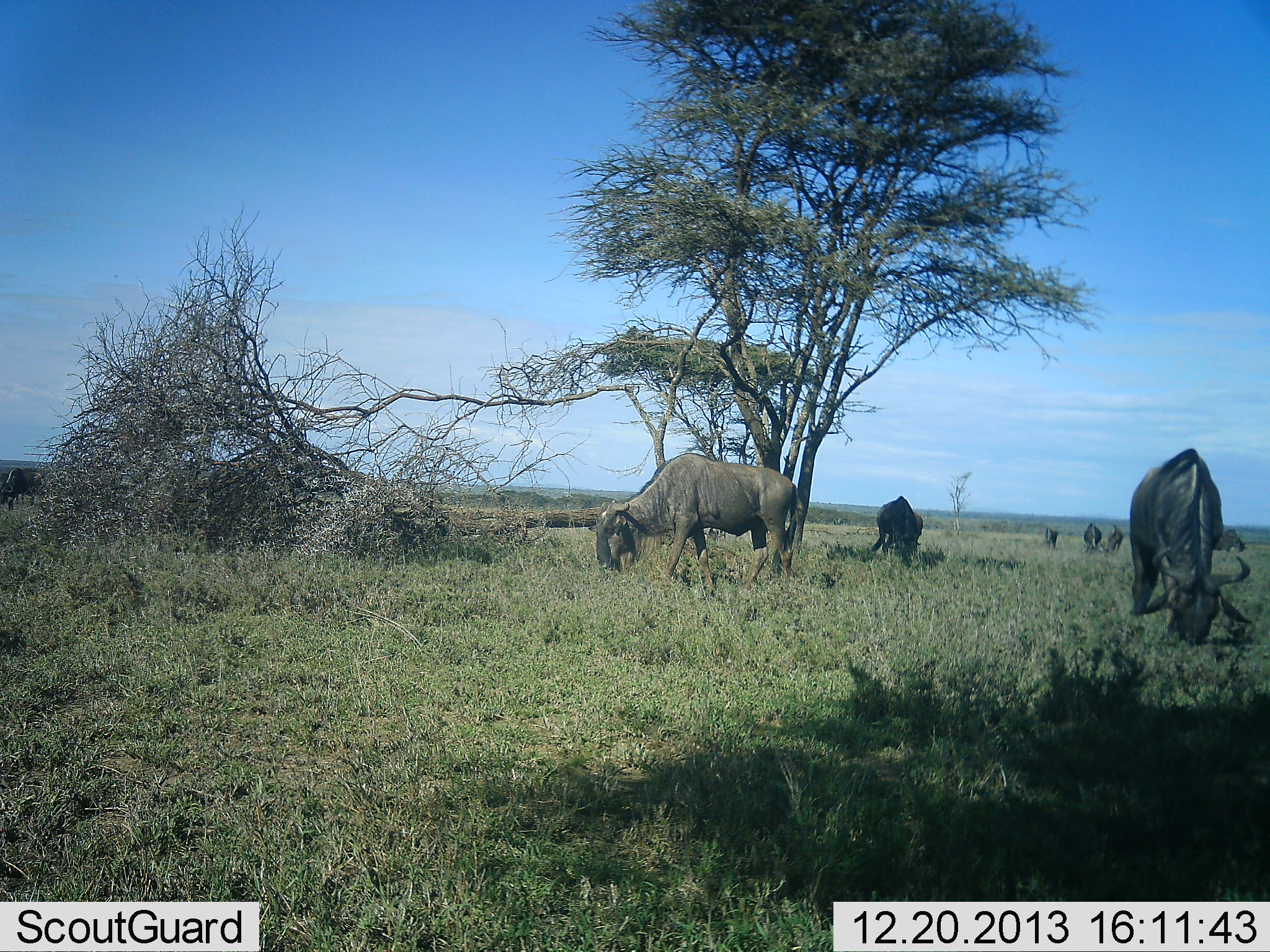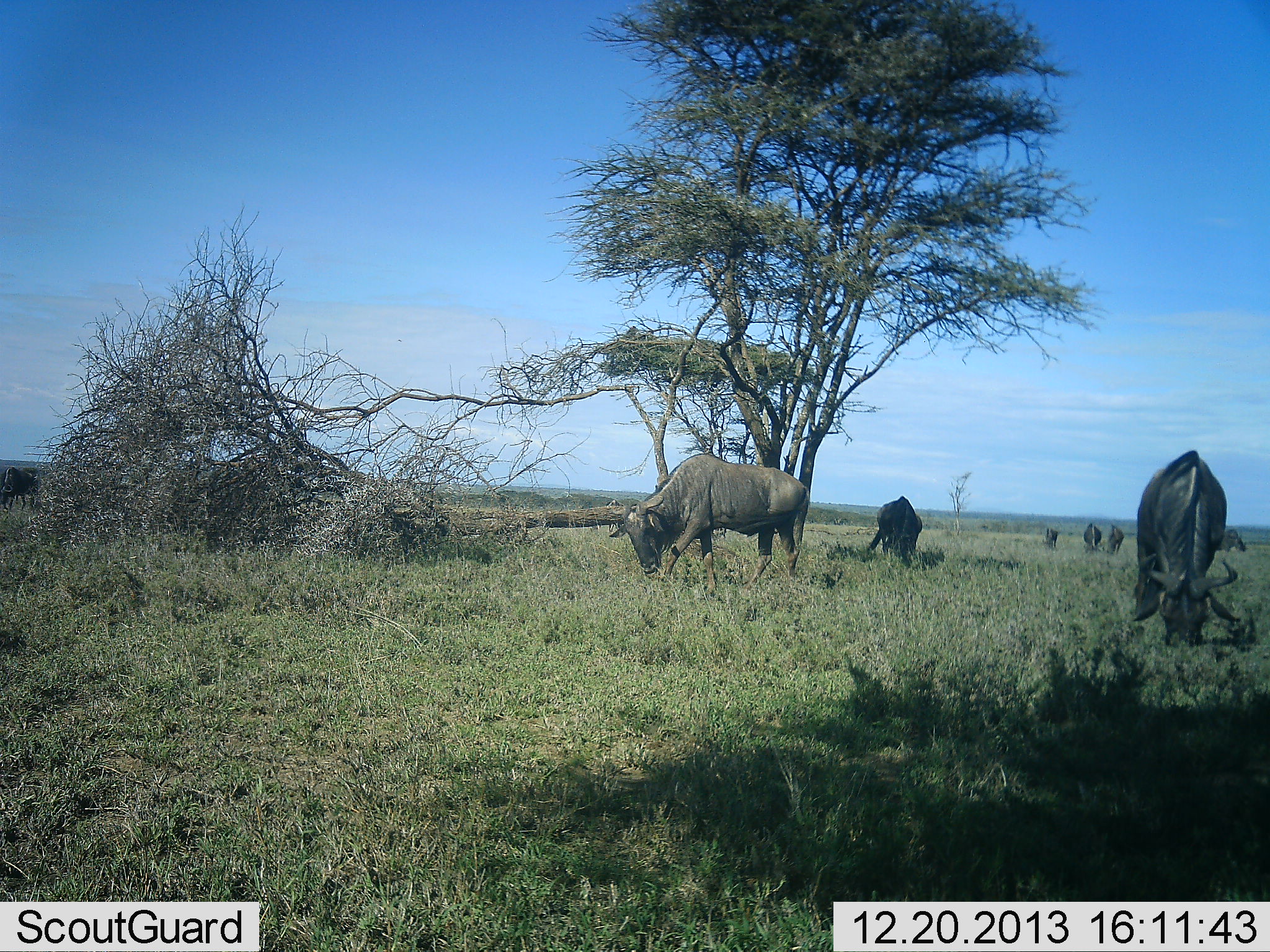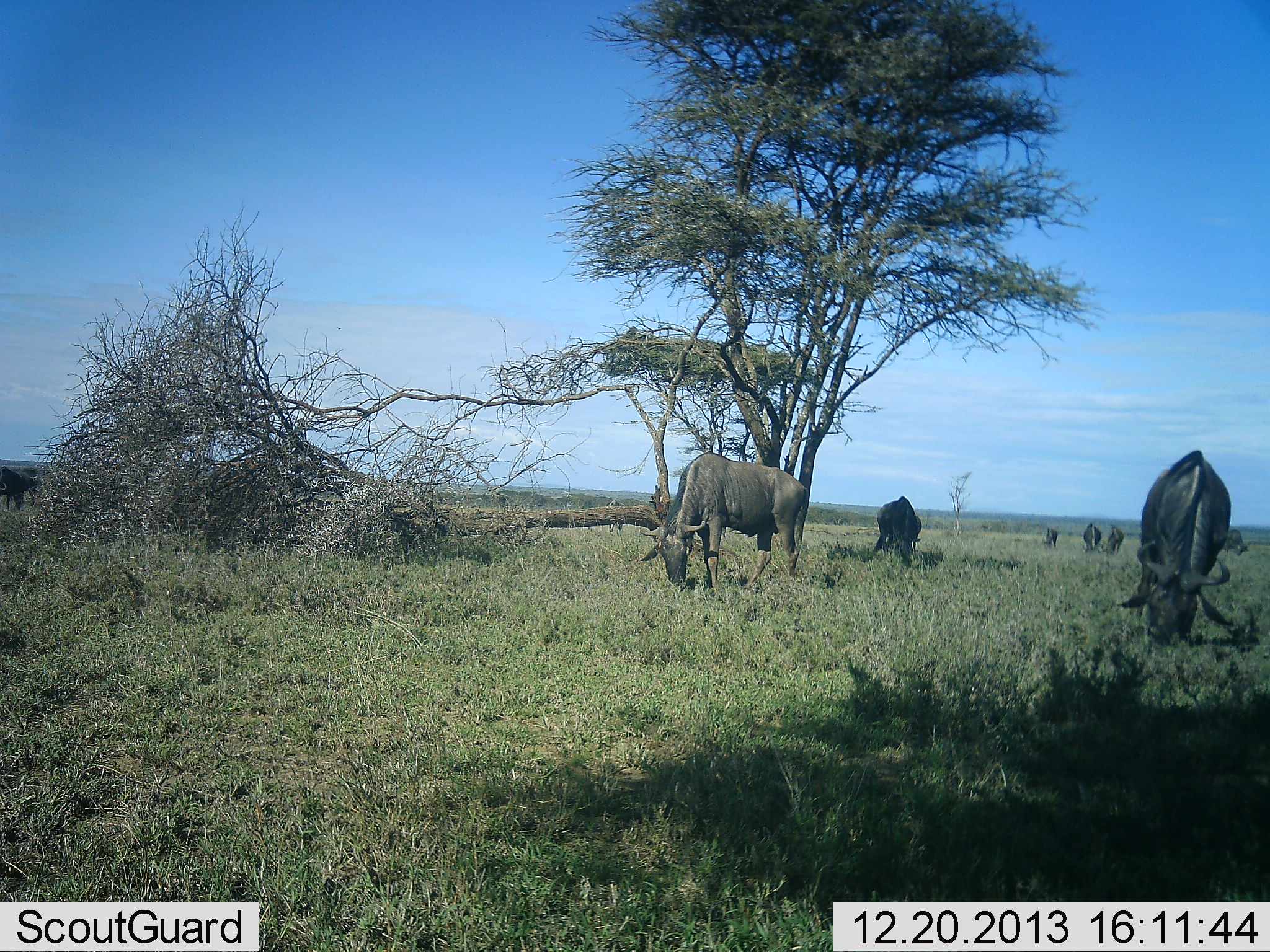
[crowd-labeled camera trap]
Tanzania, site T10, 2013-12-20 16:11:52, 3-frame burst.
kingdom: Animalia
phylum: Chordata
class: Mammalia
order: Artiodactyla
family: Bovidae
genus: Connochaetes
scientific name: Connochaetes taurinus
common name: blue wildebeest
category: wildebeest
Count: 7.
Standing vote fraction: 20%.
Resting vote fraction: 4%.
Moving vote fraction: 8%.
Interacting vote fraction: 0%.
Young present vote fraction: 0%.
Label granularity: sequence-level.